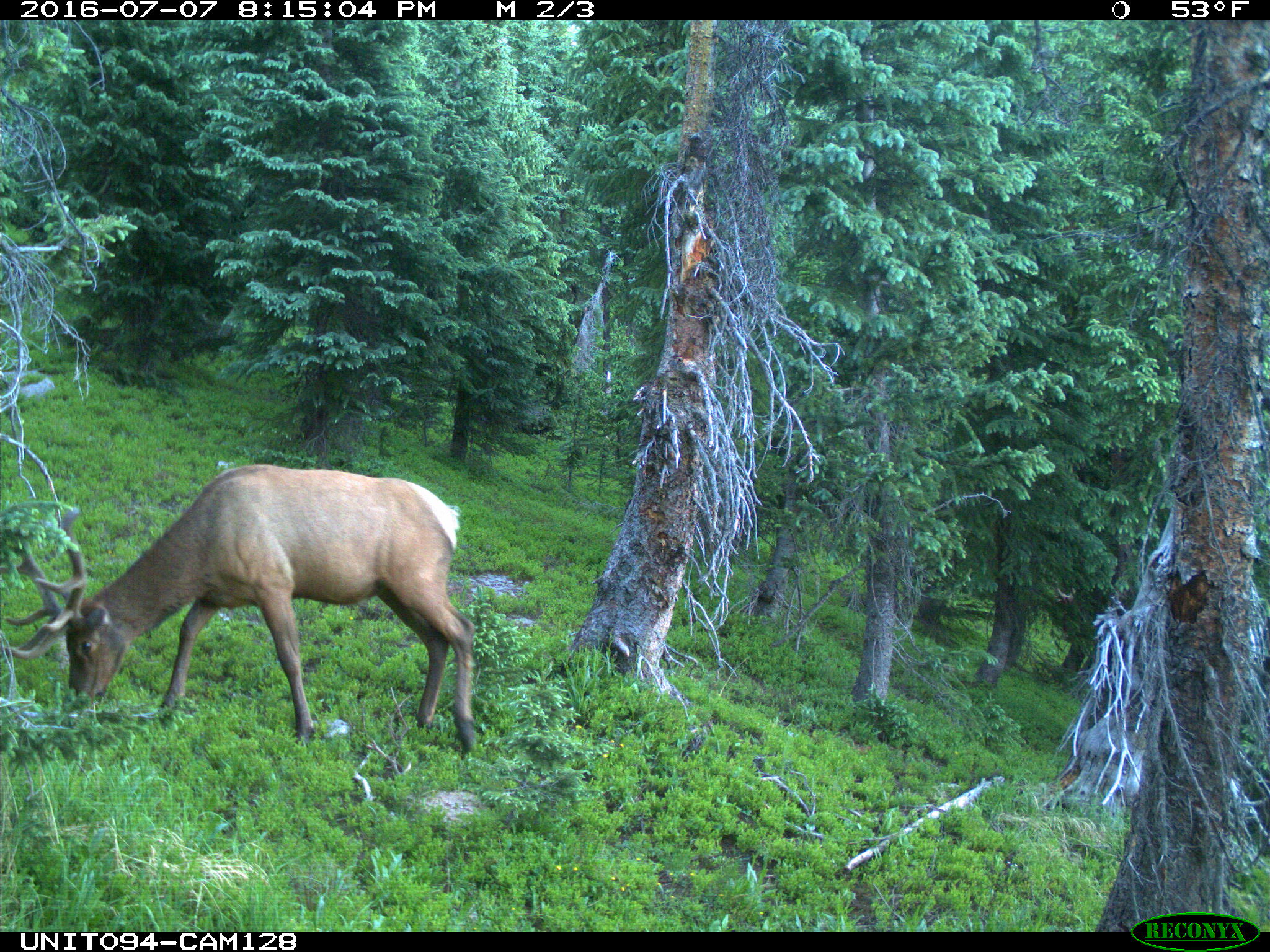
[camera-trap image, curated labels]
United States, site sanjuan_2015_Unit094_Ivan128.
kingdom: Animalia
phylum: Chordata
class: Mammalia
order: Artiodactyla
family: Cervidae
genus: Cervus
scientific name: Cervus elaphus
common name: red deer